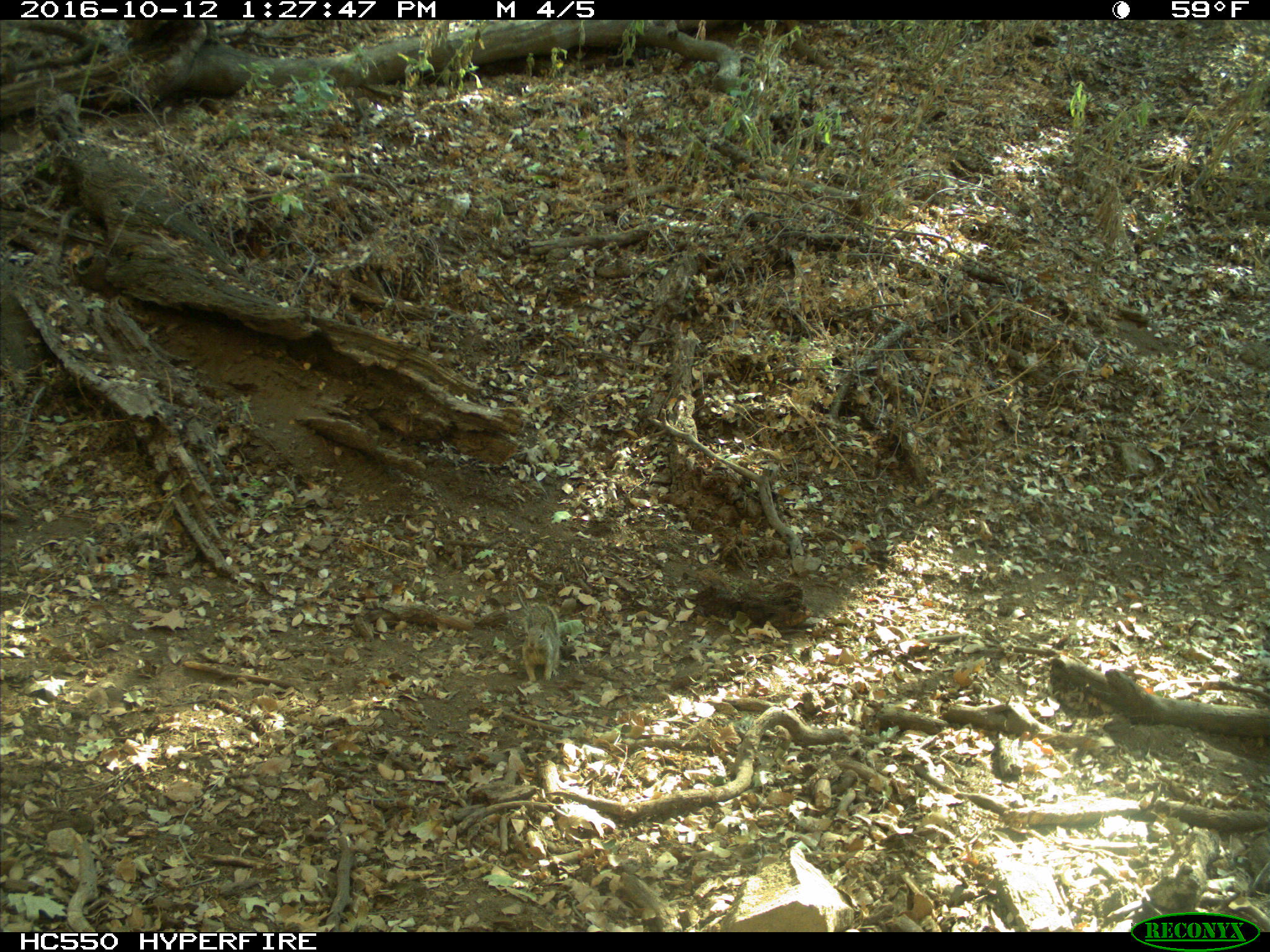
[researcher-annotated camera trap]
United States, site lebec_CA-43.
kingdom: Animalia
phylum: Chordata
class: Mammalia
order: Rodentia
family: Sciuridae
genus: Otospermophilus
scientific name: Otospermophilus beecheyi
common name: california ground squirrel